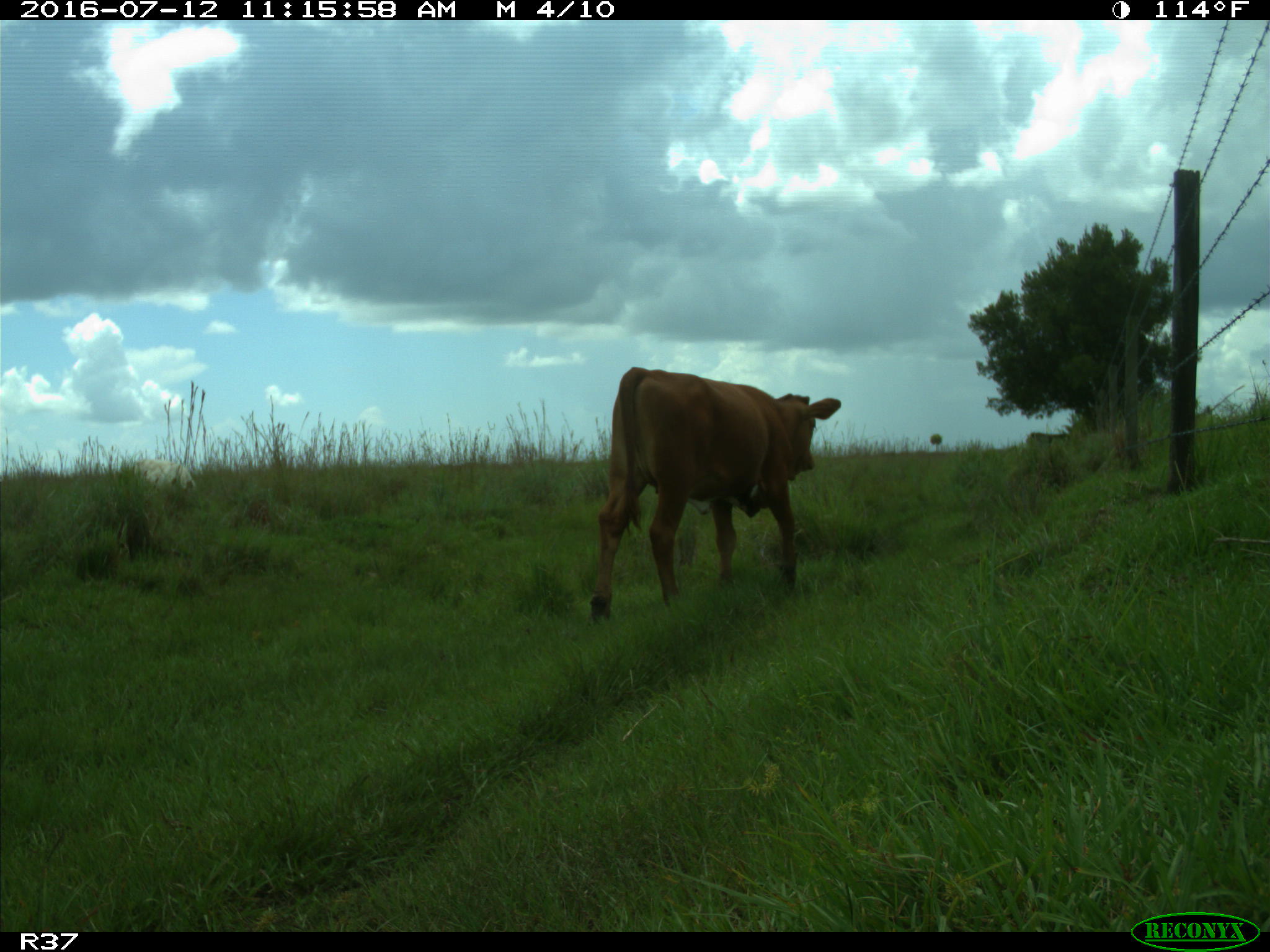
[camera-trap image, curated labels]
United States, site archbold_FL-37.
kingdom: Animalia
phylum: Chordata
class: Mammalia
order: Artiodactyla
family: Bovidae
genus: Bos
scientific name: Bos taurus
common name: domestic cow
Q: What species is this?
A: Bos taurus (domestic cow).